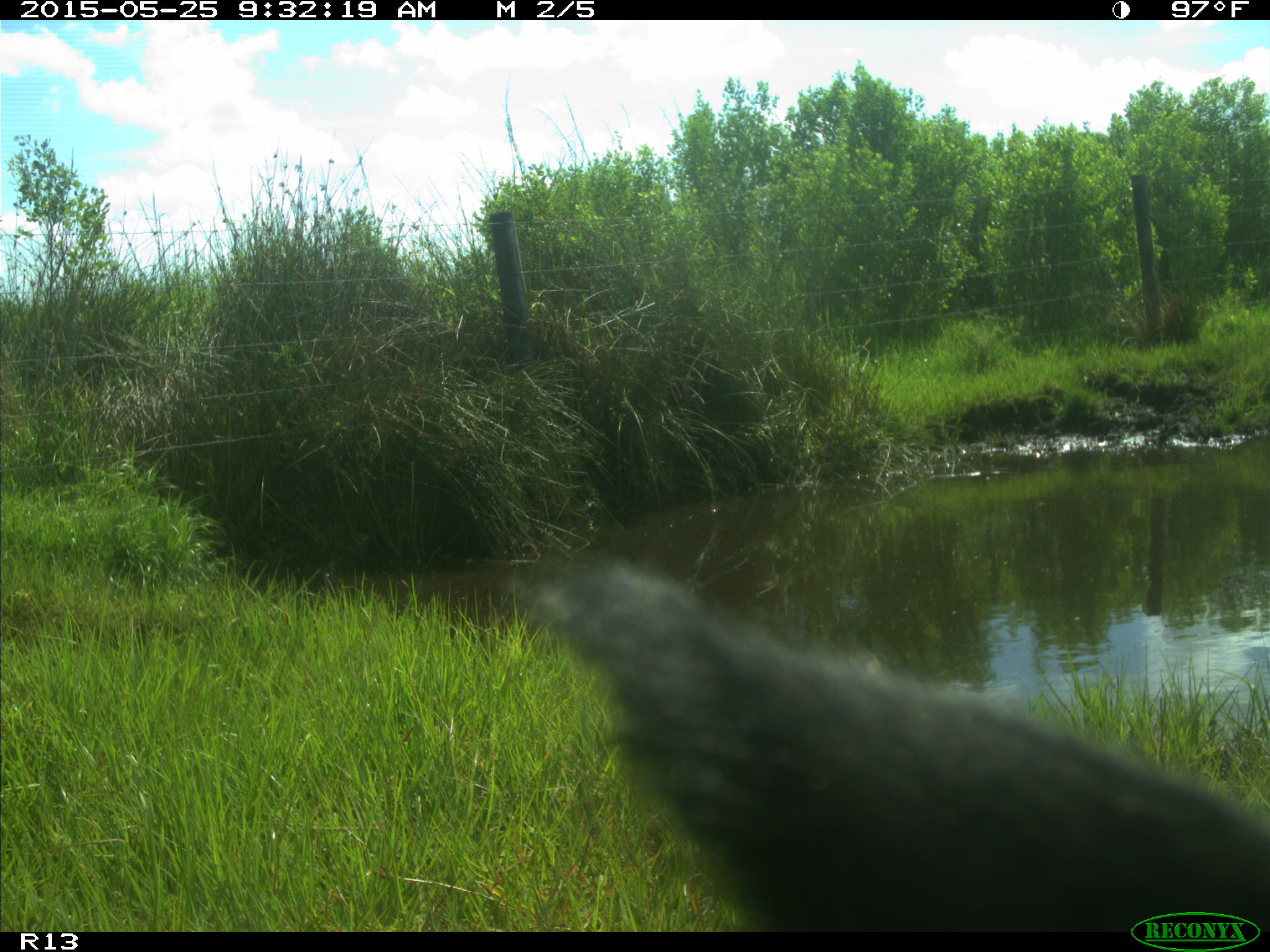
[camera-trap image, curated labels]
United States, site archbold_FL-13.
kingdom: Animalia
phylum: Chordata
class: Mammalia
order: Artiodactyla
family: Bovidae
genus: Bos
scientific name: Bos taurus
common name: domestic cow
Bos taurus (domestic cow).